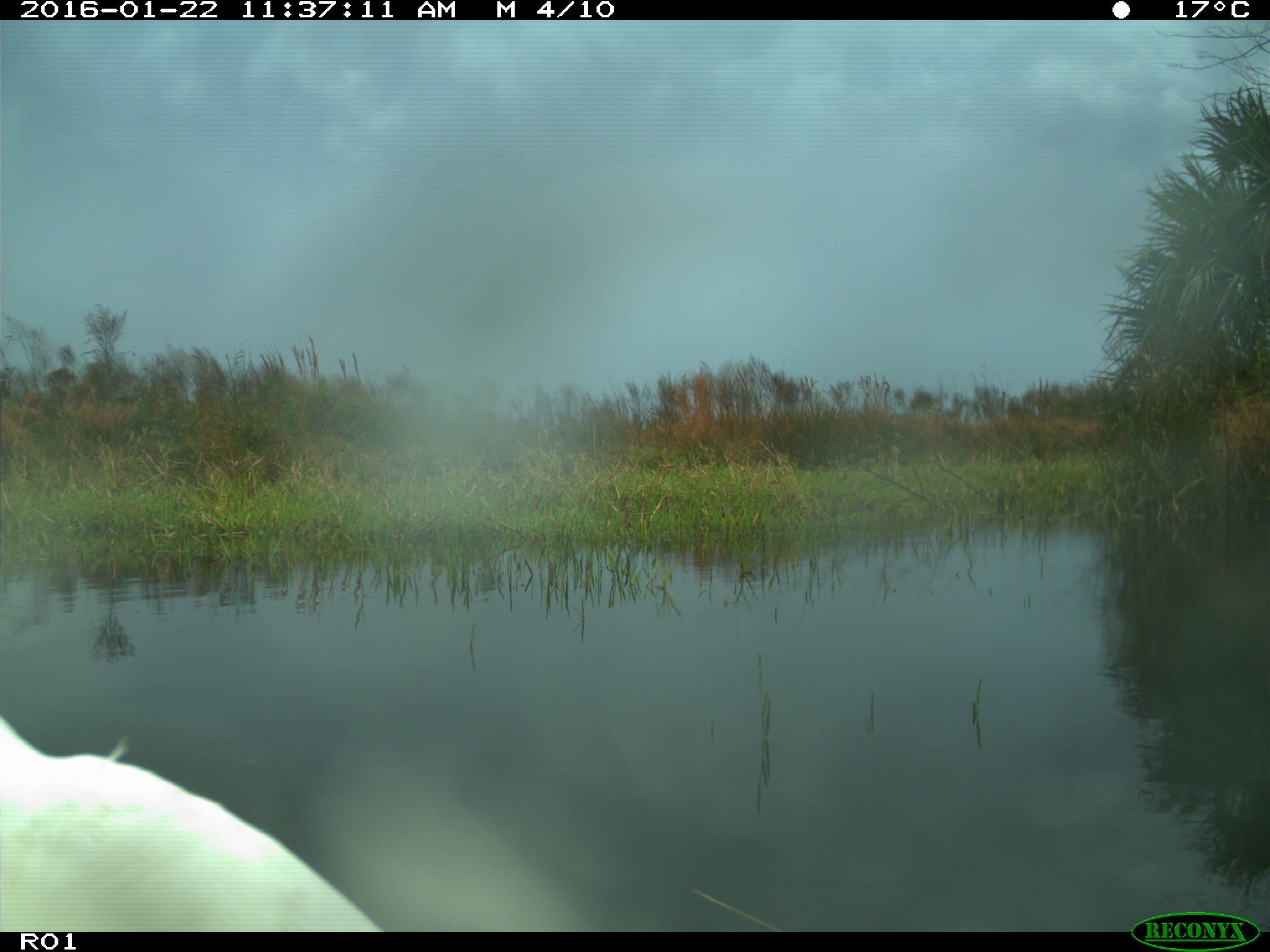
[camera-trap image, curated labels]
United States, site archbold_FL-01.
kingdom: Animalia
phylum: Chordata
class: Aves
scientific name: Aves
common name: birds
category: unidentified bird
Unidentified bird (birds) (Aves).